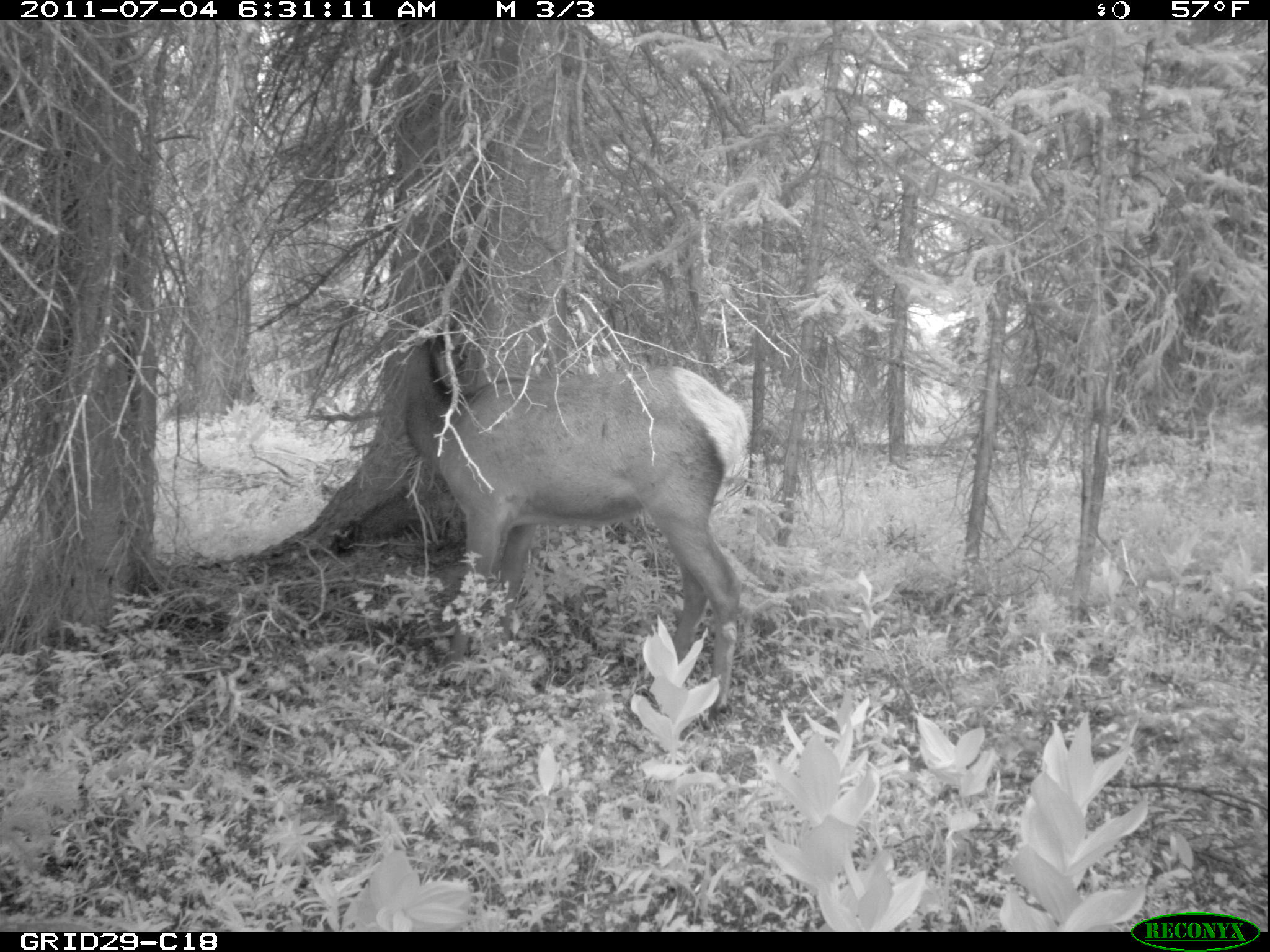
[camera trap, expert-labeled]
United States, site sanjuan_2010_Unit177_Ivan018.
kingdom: Animalia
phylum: Chordata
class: Mammalia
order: Artiodactyla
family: Cervidae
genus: Cervus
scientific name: Cervus elaphus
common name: red deer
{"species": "Cervus elaphus (red deer)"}